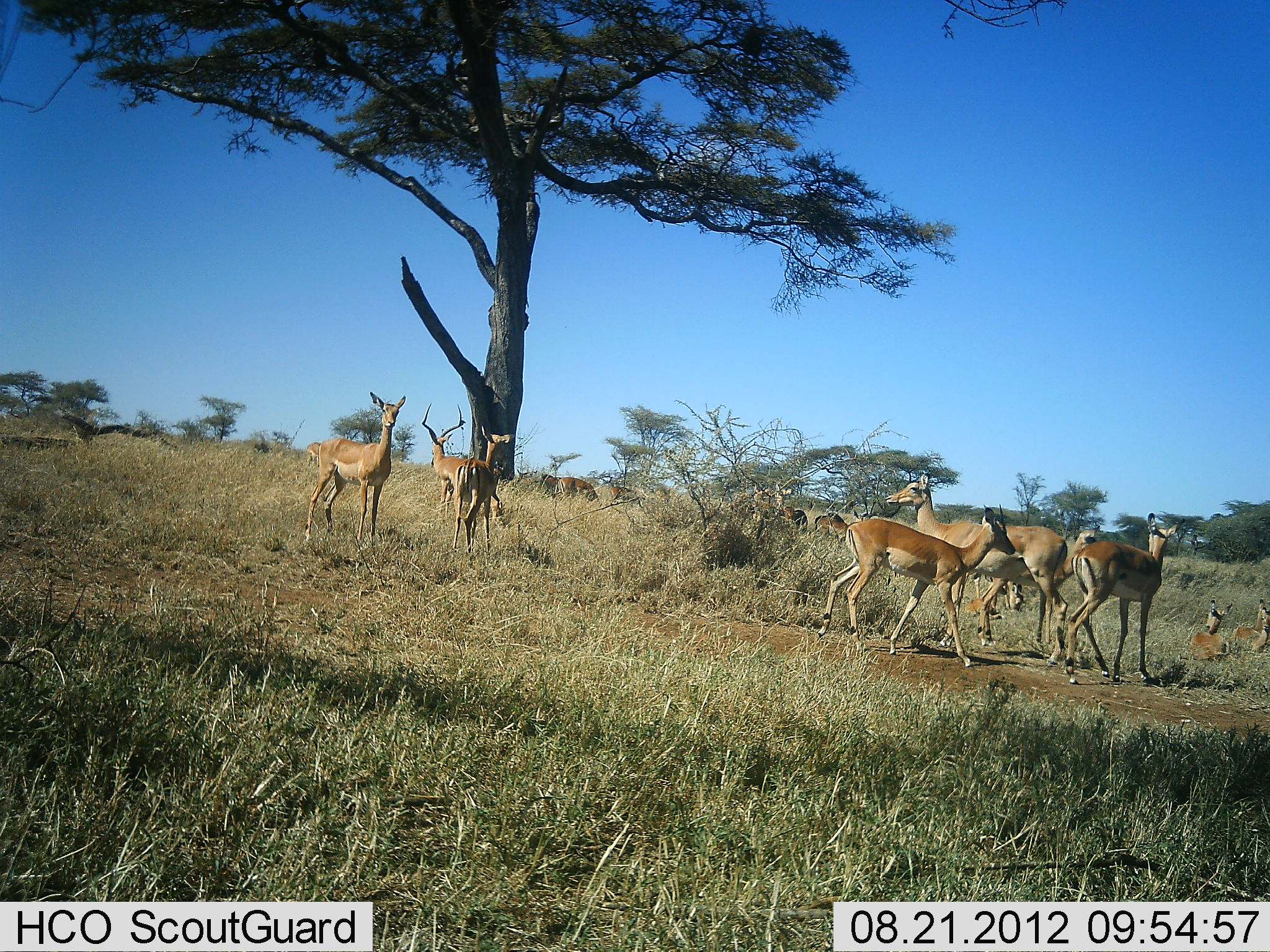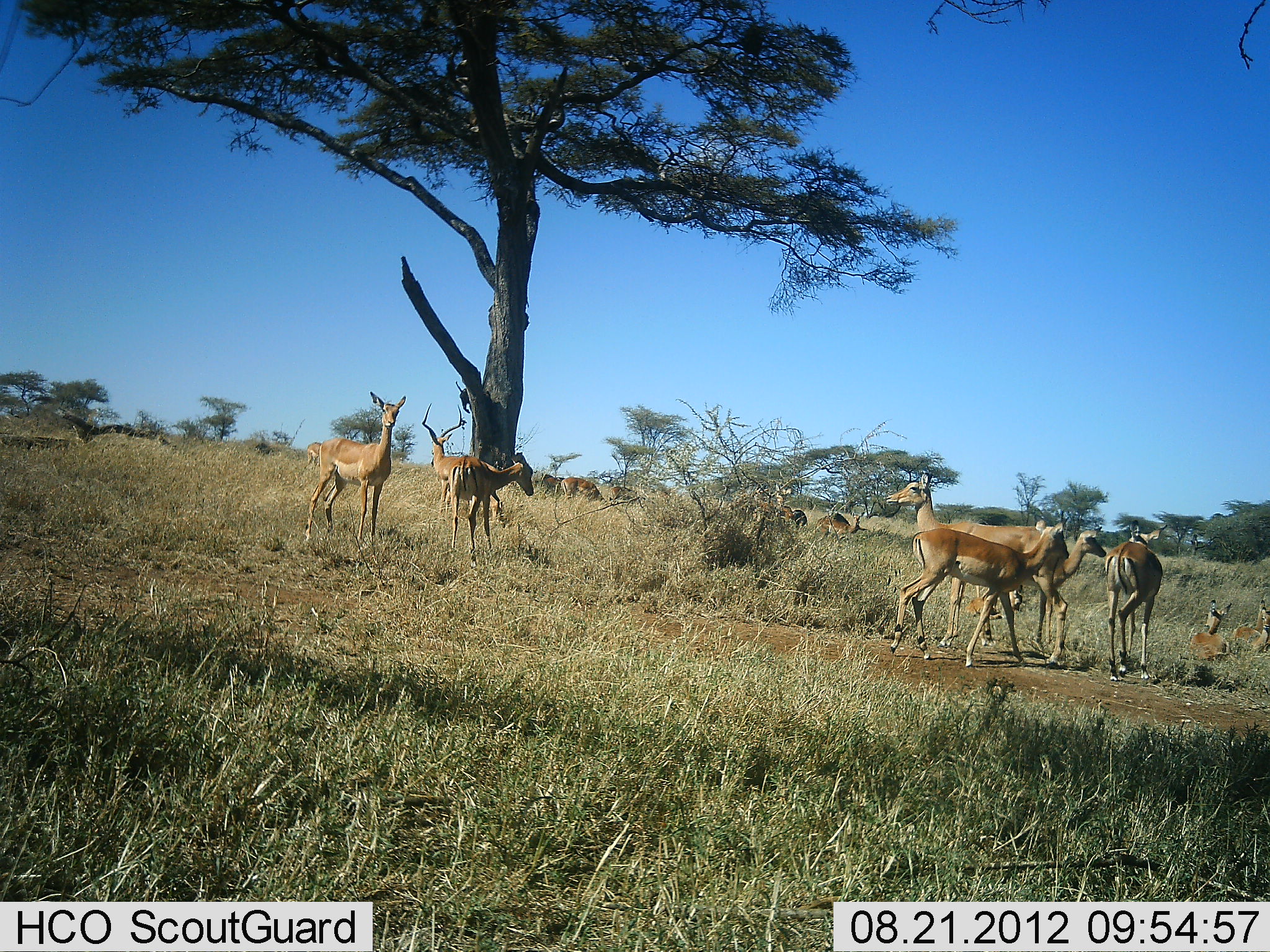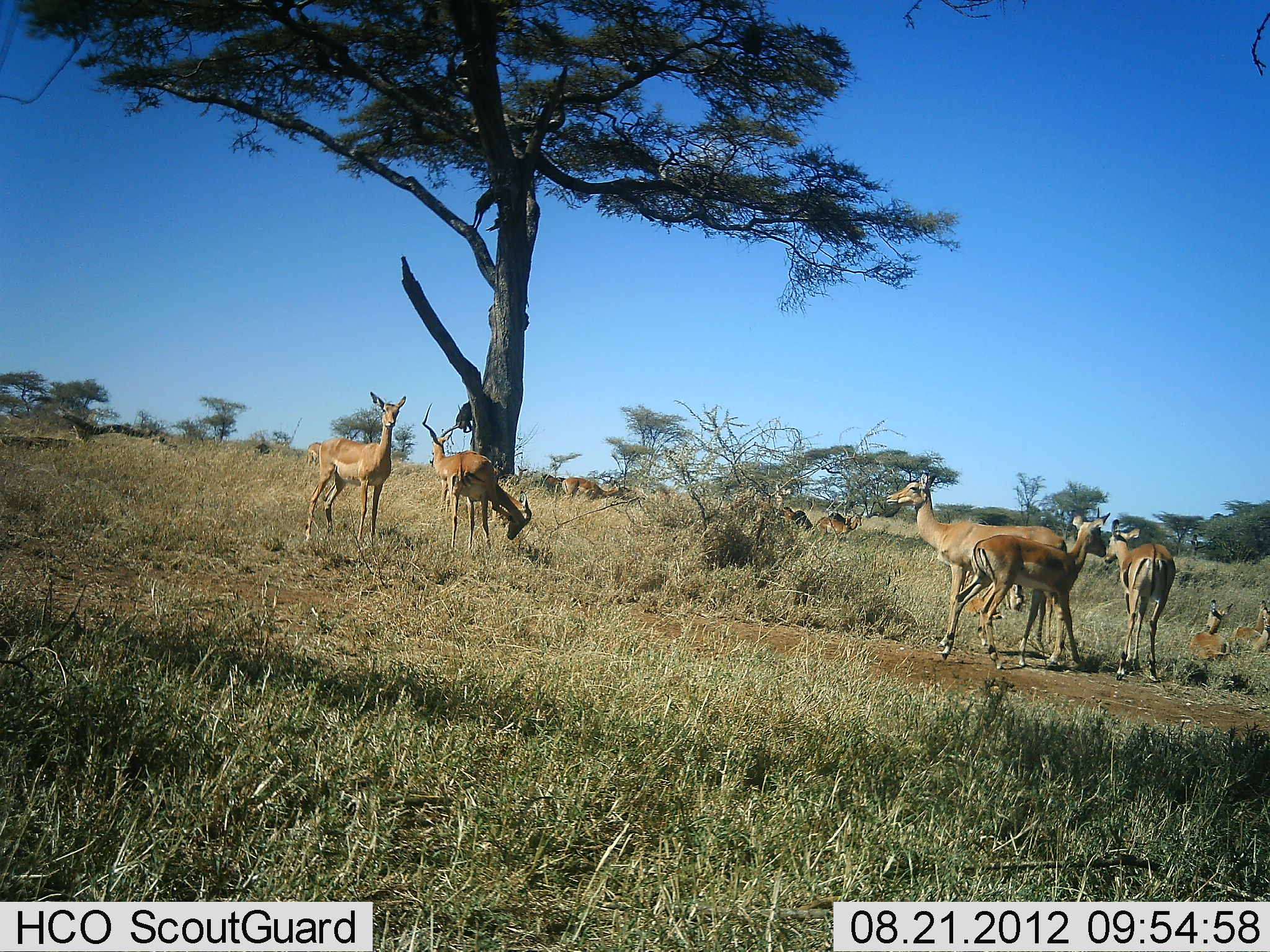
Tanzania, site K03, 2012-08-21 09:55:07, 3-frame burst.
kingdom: Animalia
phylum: Chordata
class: Mammalia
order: Artiodactyla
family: Bovidae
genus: Aepyceros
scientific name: Aepyceros melampus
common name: impala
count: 11-50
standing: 88%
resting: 75%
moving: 69%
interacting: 25%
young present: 0%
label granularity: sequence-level